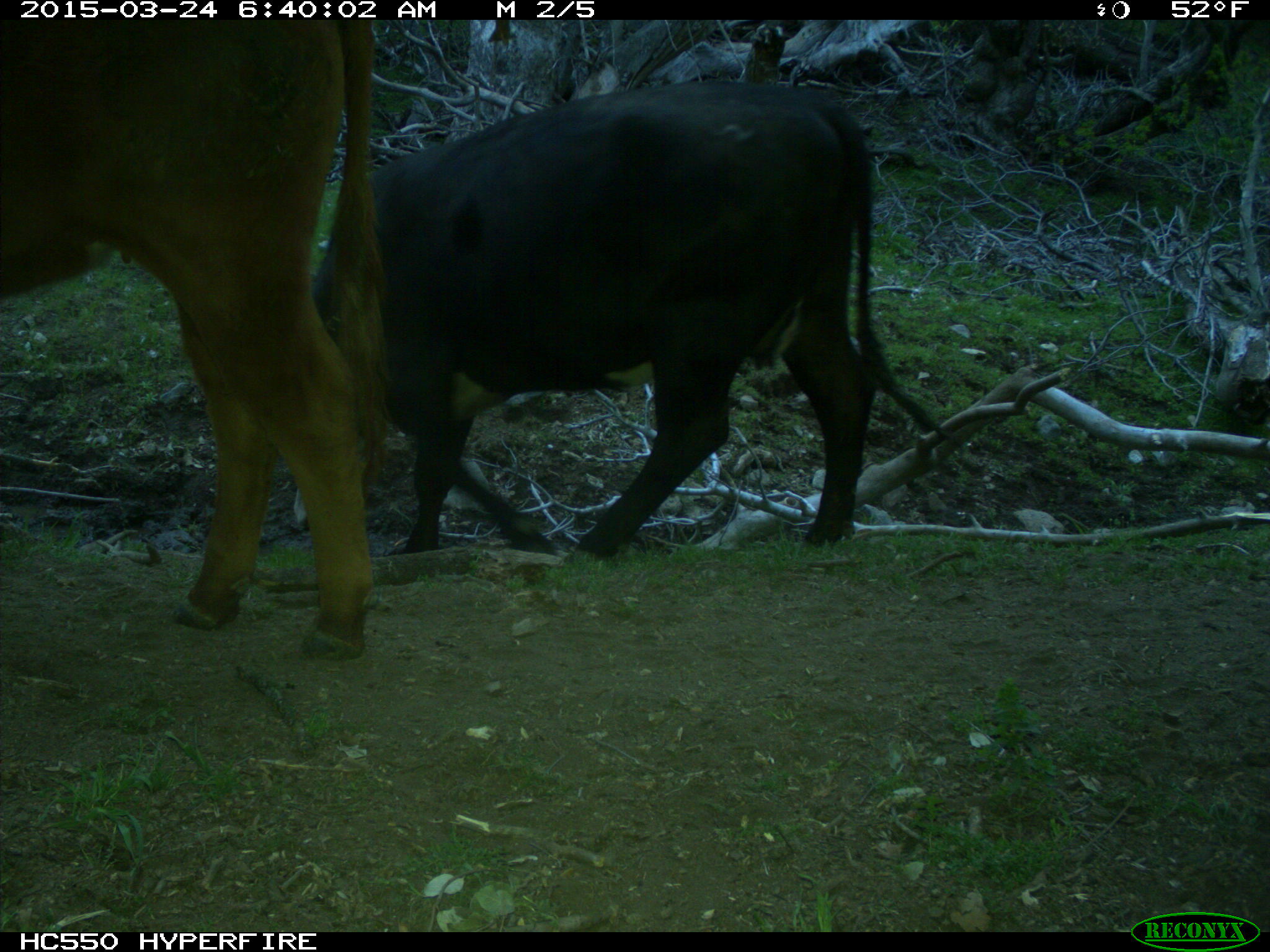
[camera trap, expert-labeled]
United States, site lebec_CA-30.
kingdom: Animalia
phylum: Chordata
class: Mammalia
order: Artiodactyla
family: Bovidae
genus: Bos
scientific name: Bos taurus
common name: domestic cow